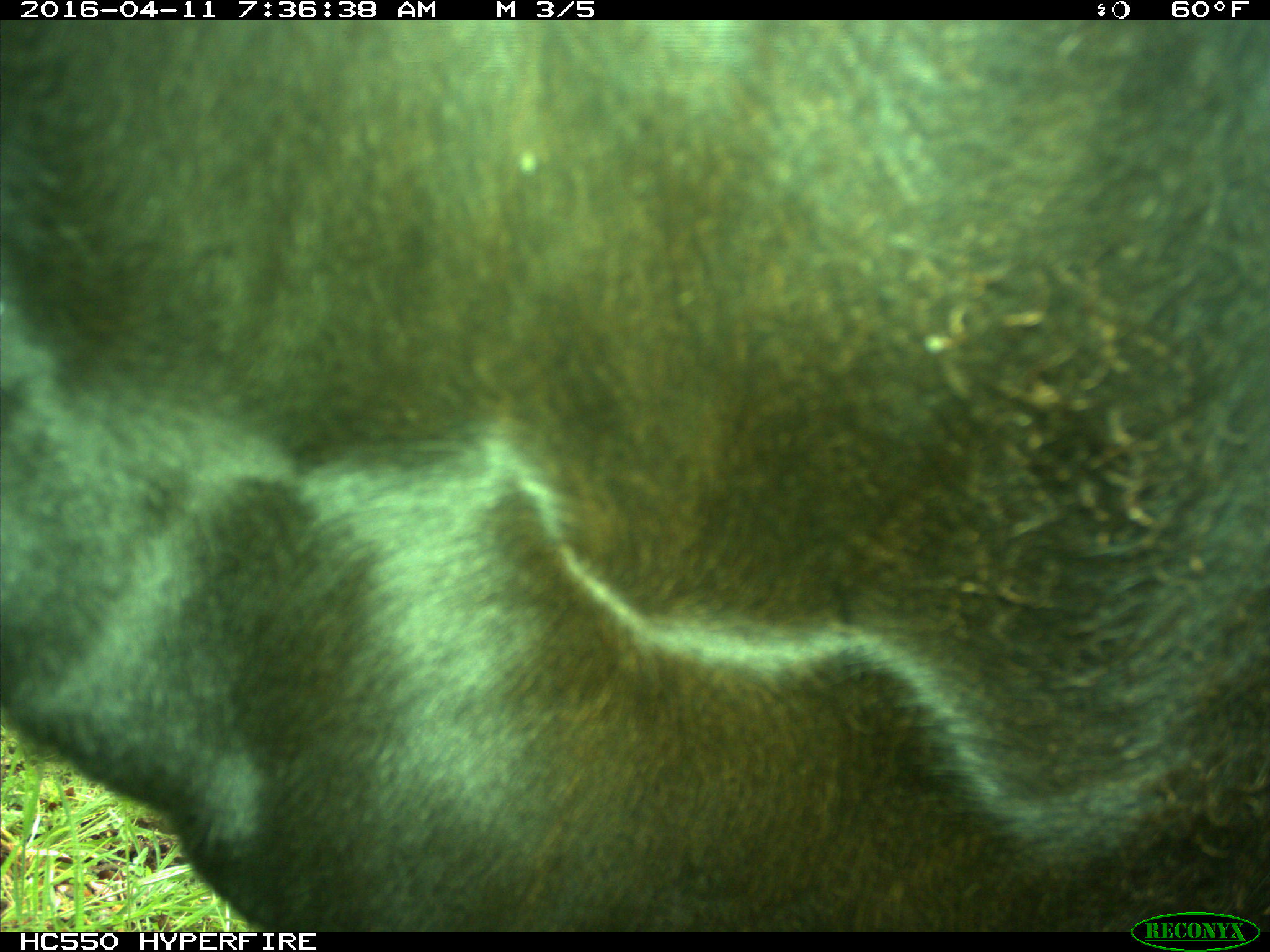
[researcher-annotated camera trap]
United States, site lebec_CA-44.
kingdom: Animalia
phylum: Chordata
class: Mammalia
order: Artiodactyla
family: Bovidae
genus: Bos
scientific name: Bos taurus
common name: domestic cow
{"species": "Bos taurus (domestic cow)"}